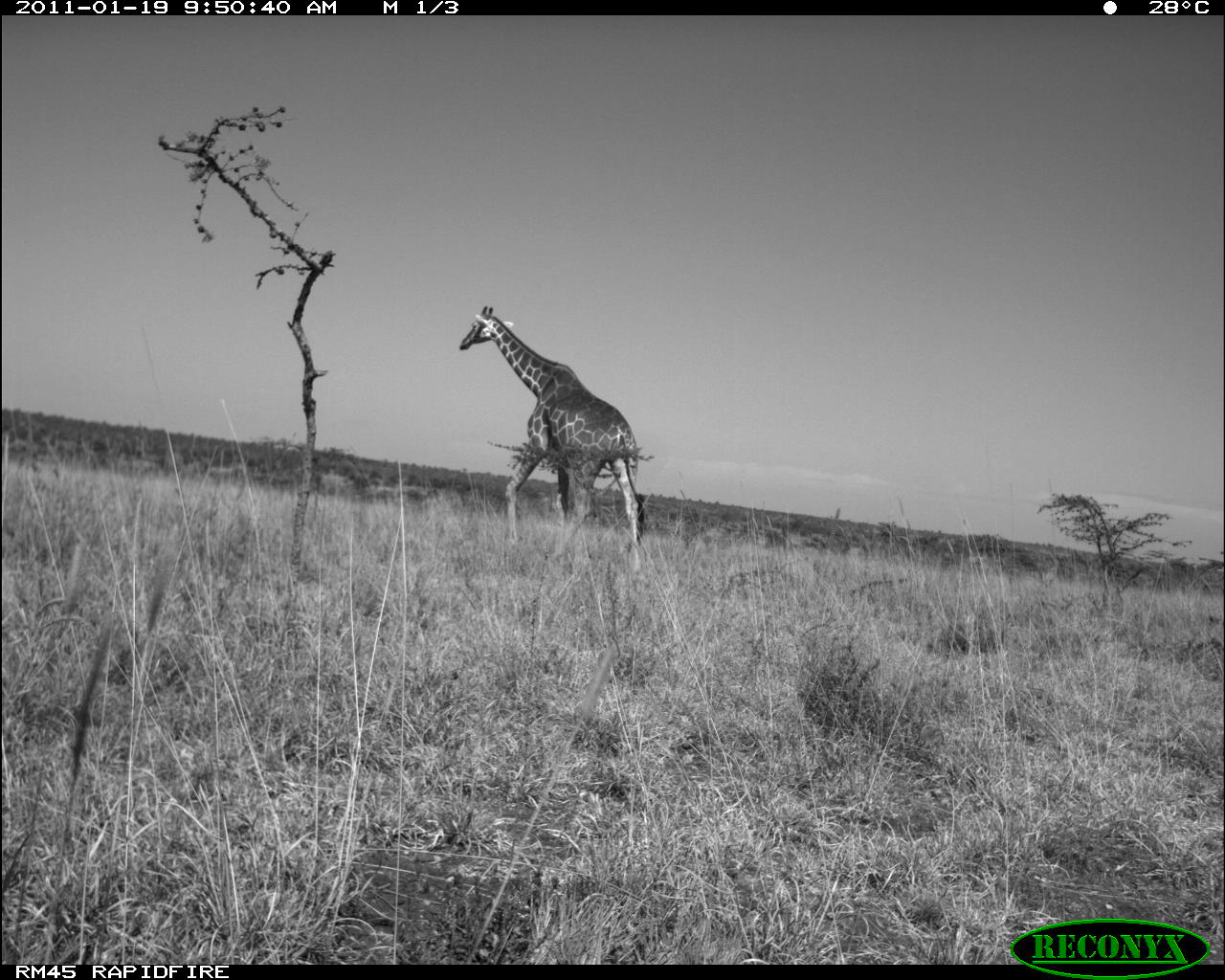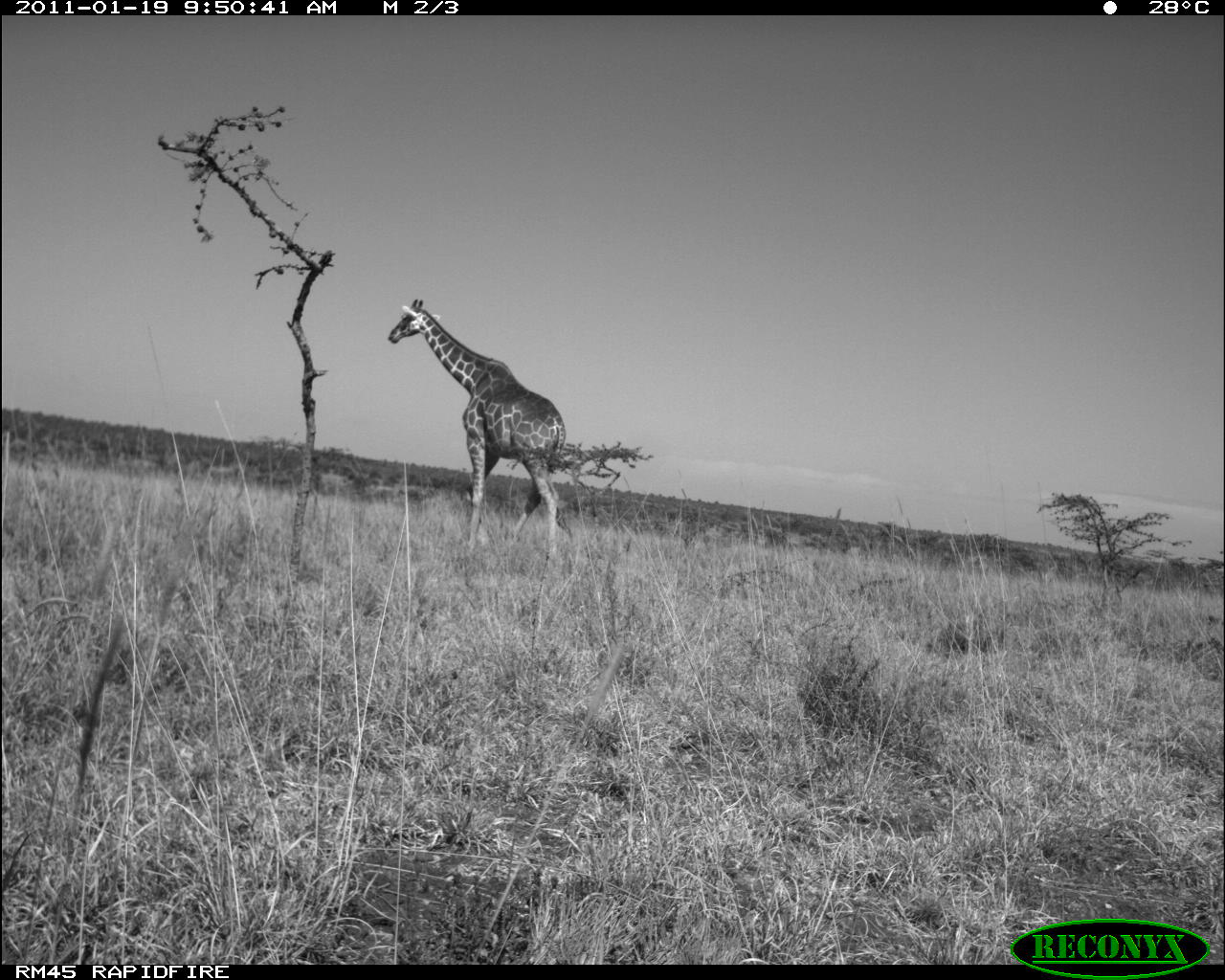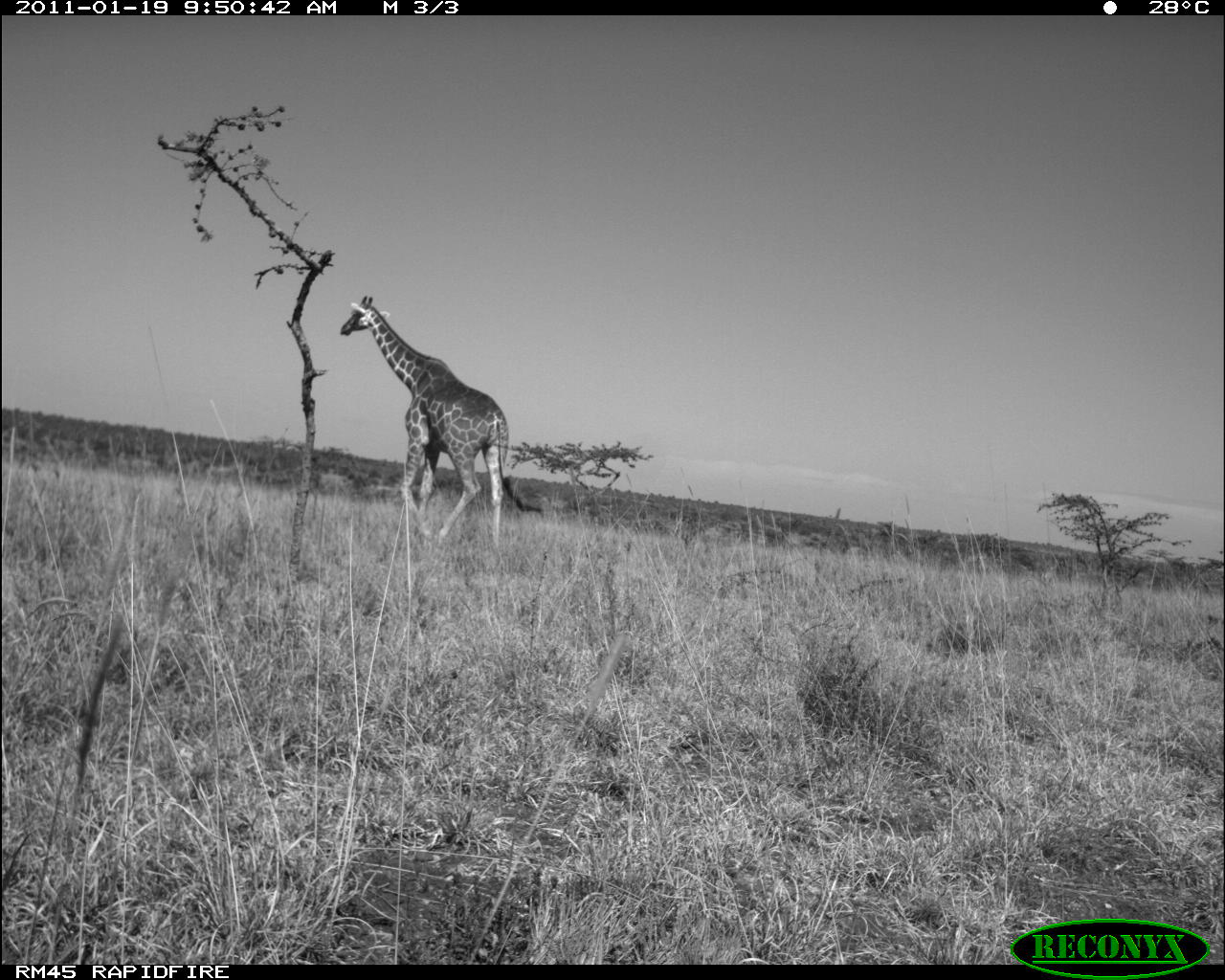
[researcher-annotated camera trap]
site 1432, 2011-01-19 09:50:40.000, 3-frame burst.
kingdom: Animalia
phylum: Chordata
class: Mammalia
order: Artiodactyla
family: Bovidae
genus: Madoqua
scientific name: Madoqua guentheri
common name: günther's dik-dik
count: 1